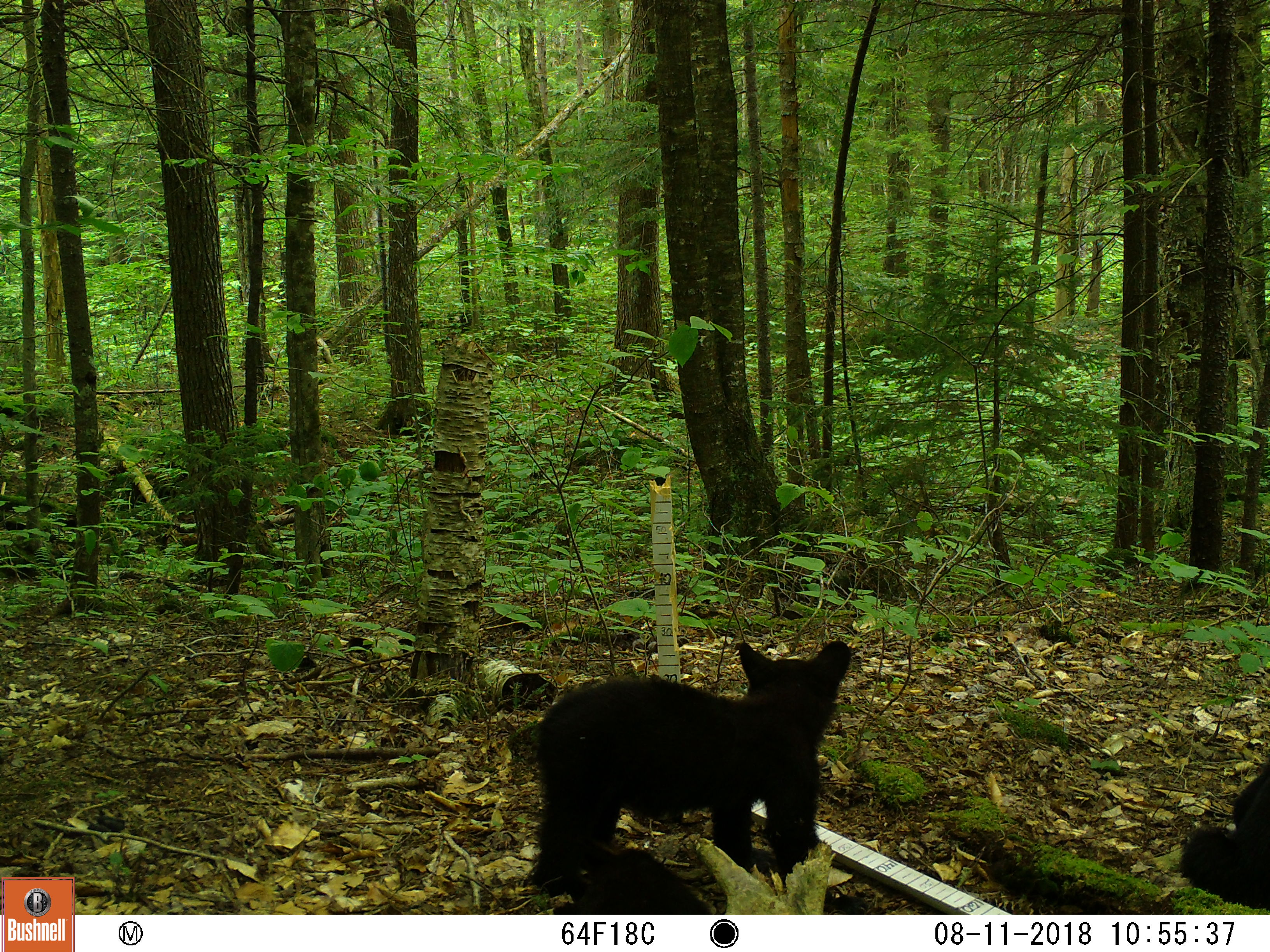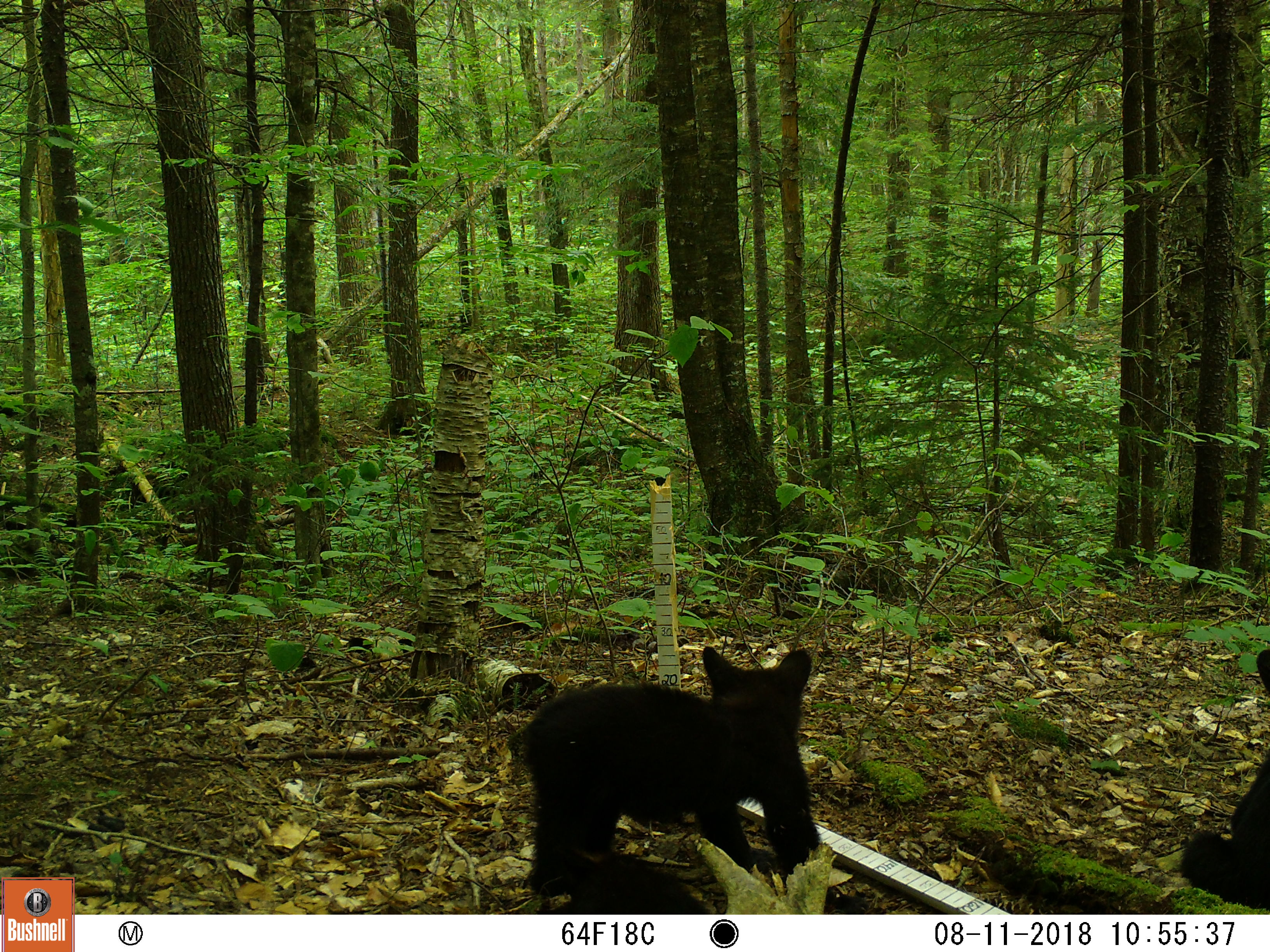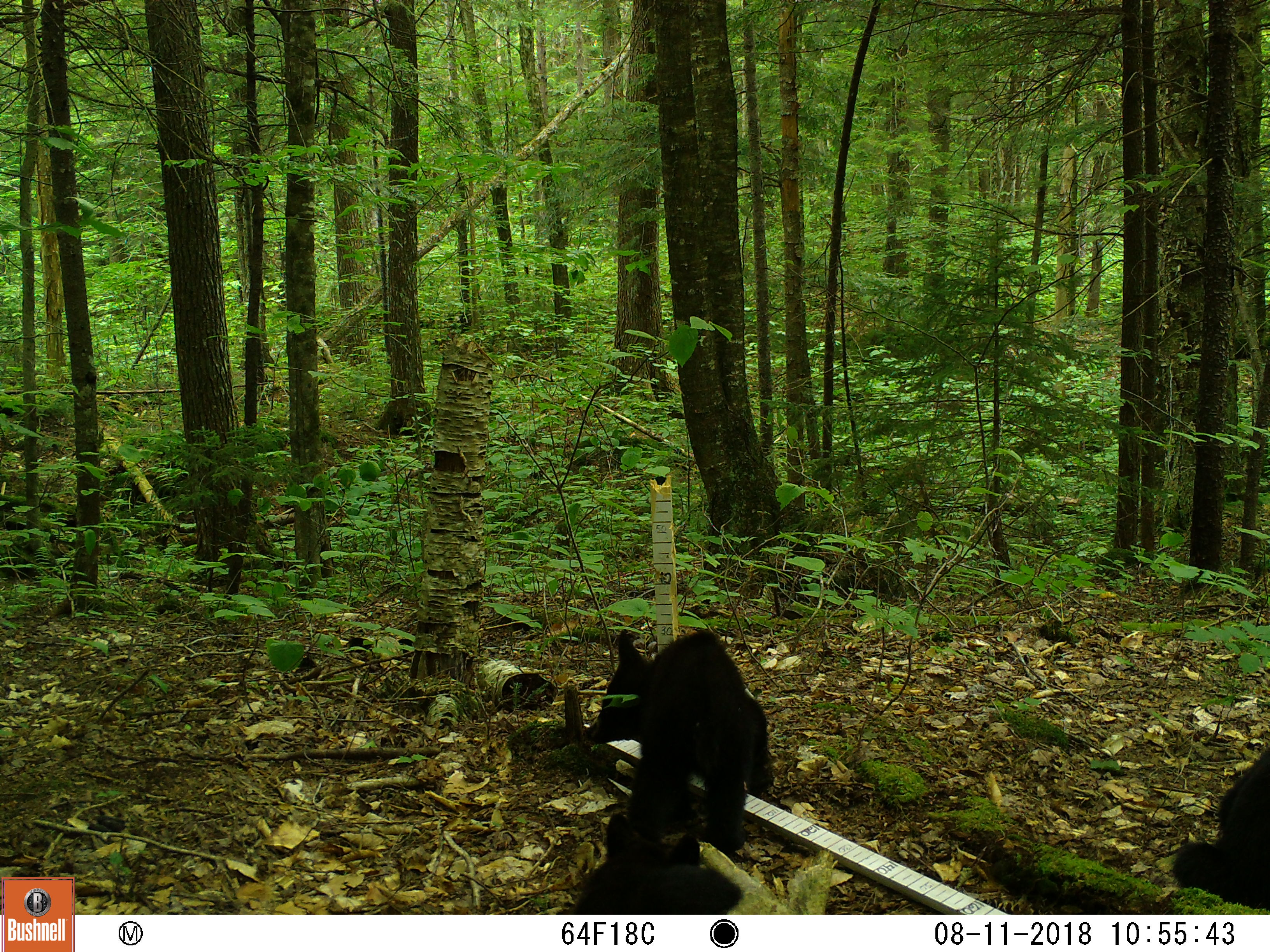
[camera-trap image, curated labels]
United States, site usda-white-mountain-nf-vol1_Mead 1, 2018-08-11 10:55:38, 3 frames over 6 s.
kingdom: Animalia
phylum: Chordata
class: Mammalia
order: Carnivora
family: Ursidae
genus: Ursus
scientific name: Ursus americanus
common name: black bear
Black bear (Ursus americanus).